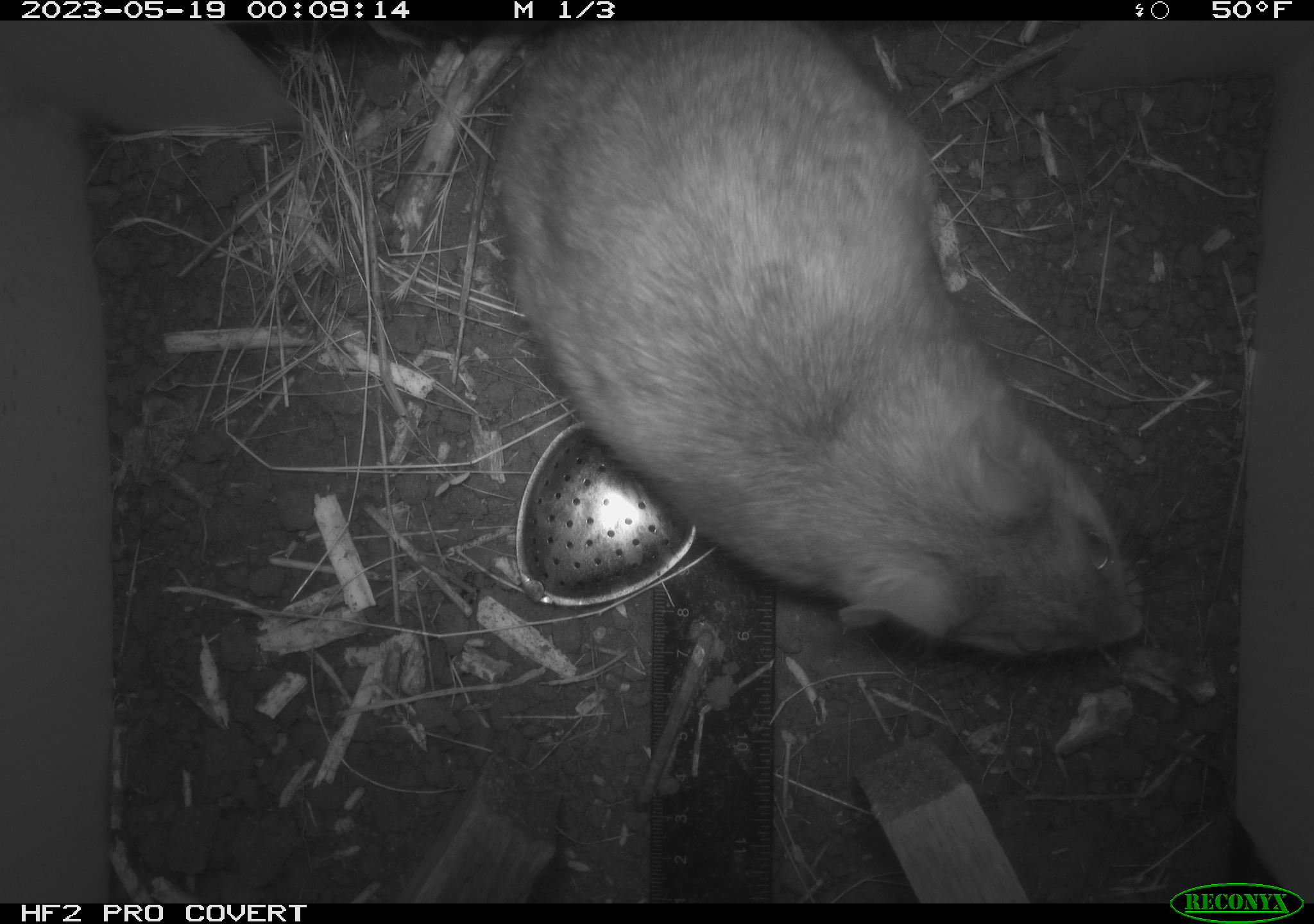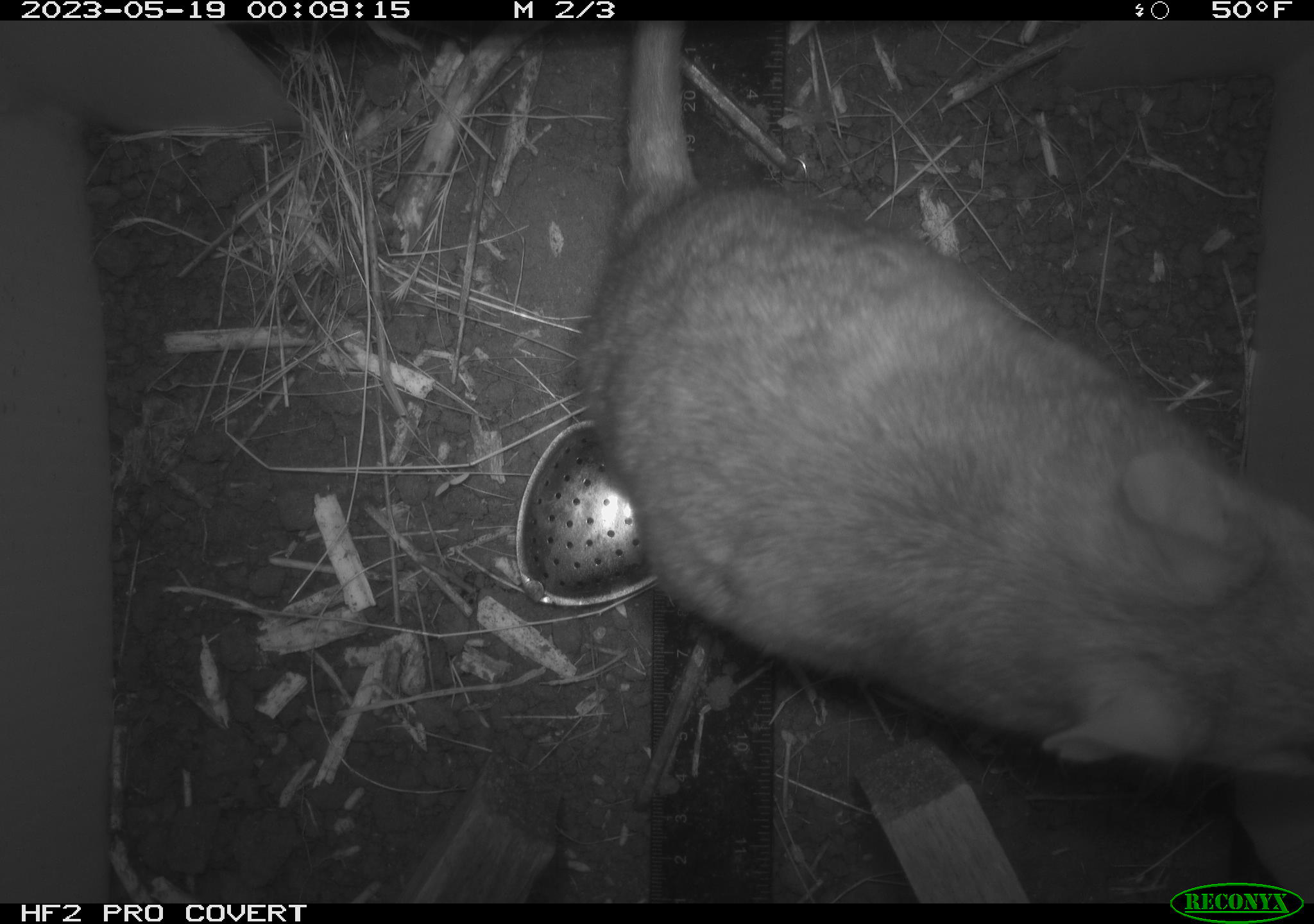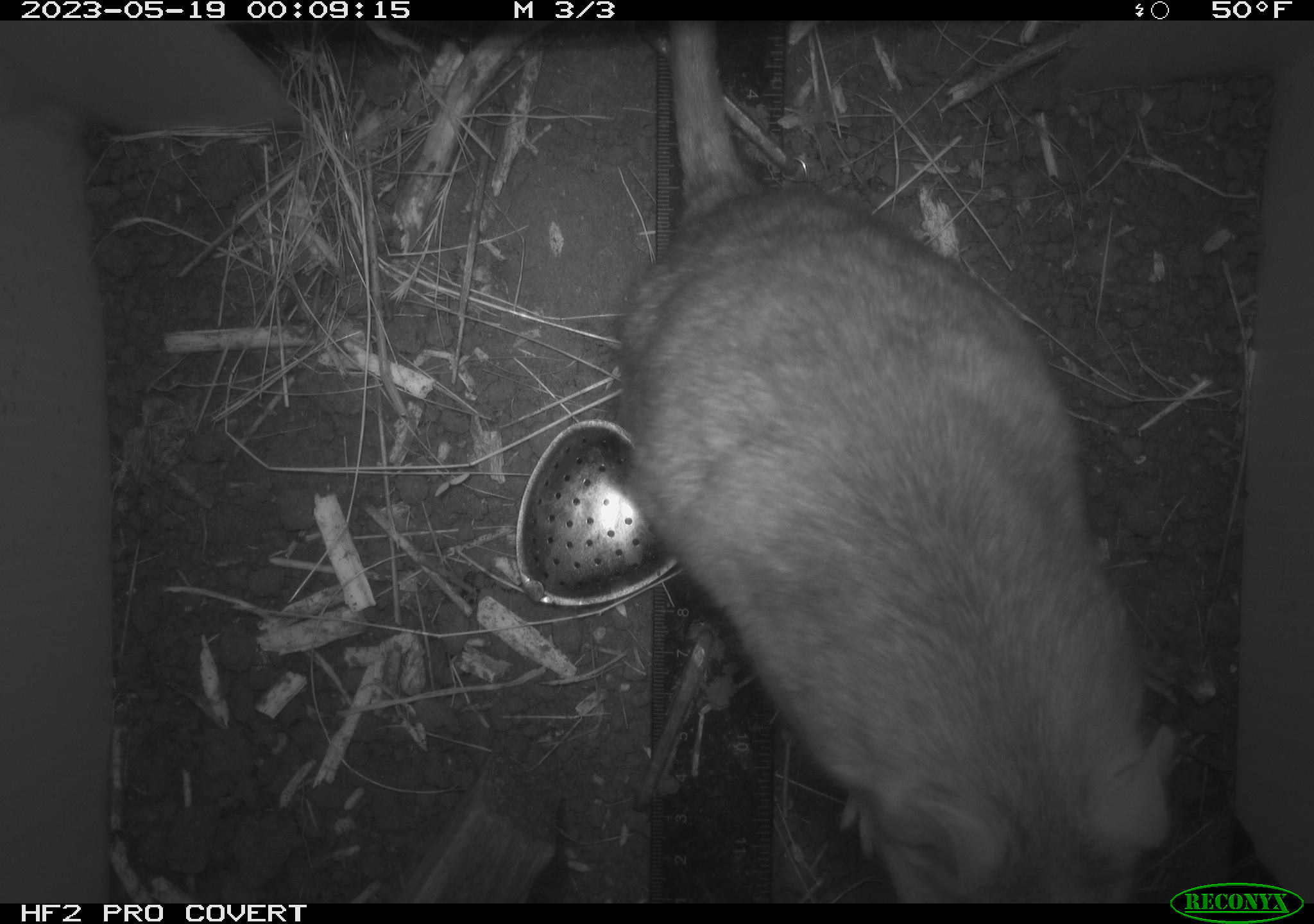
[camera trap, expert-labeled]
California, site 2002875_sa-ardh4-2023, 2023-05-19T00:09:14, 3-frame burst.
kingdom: Animalia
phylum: Chordata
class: Mammalia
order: Rodentia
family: Cricetidae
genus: Neotoma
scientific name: Neotoma fuscipes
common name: dusky-footed woodrat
Dusky-footed woodrat (Neotoma fuscipes).